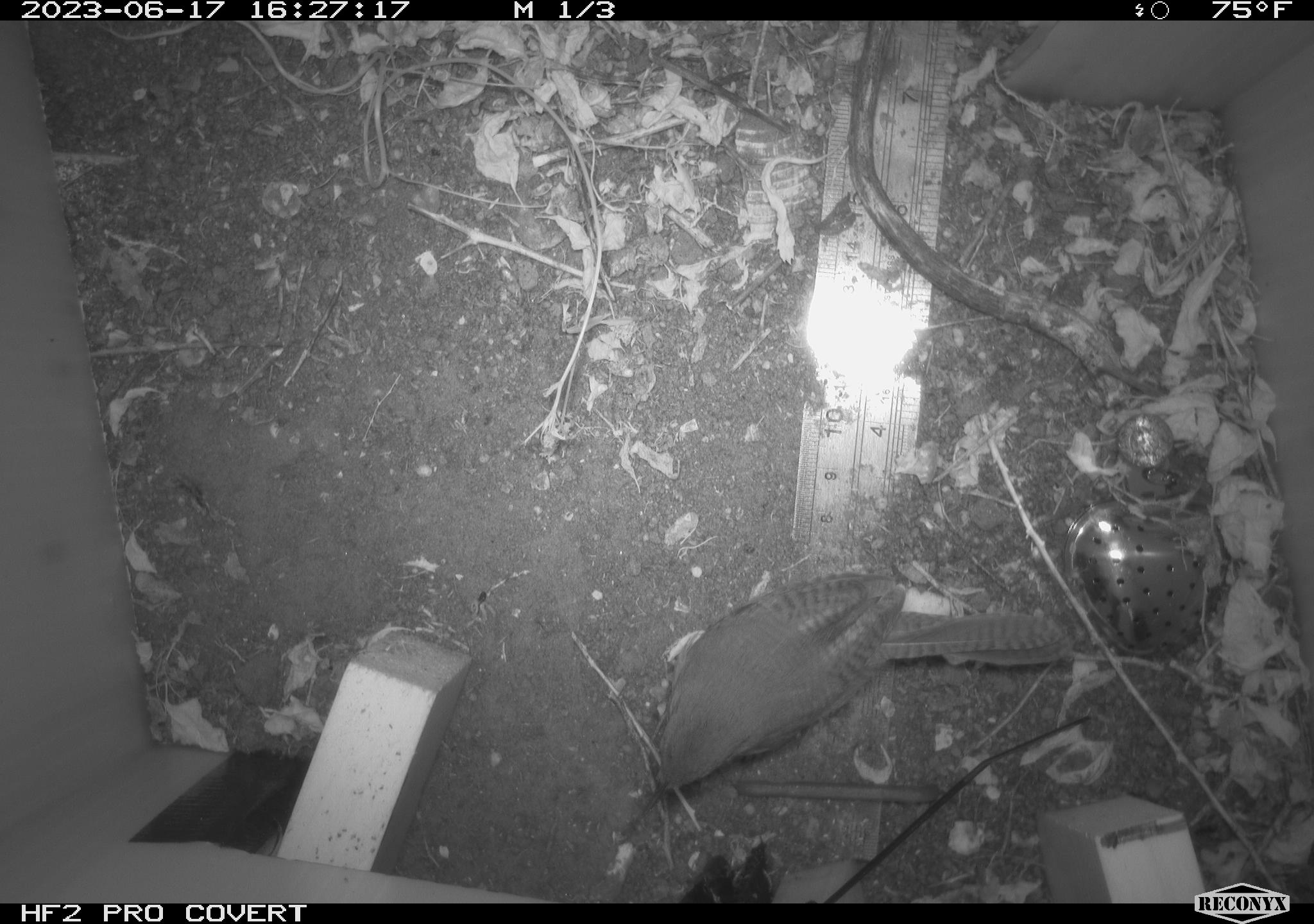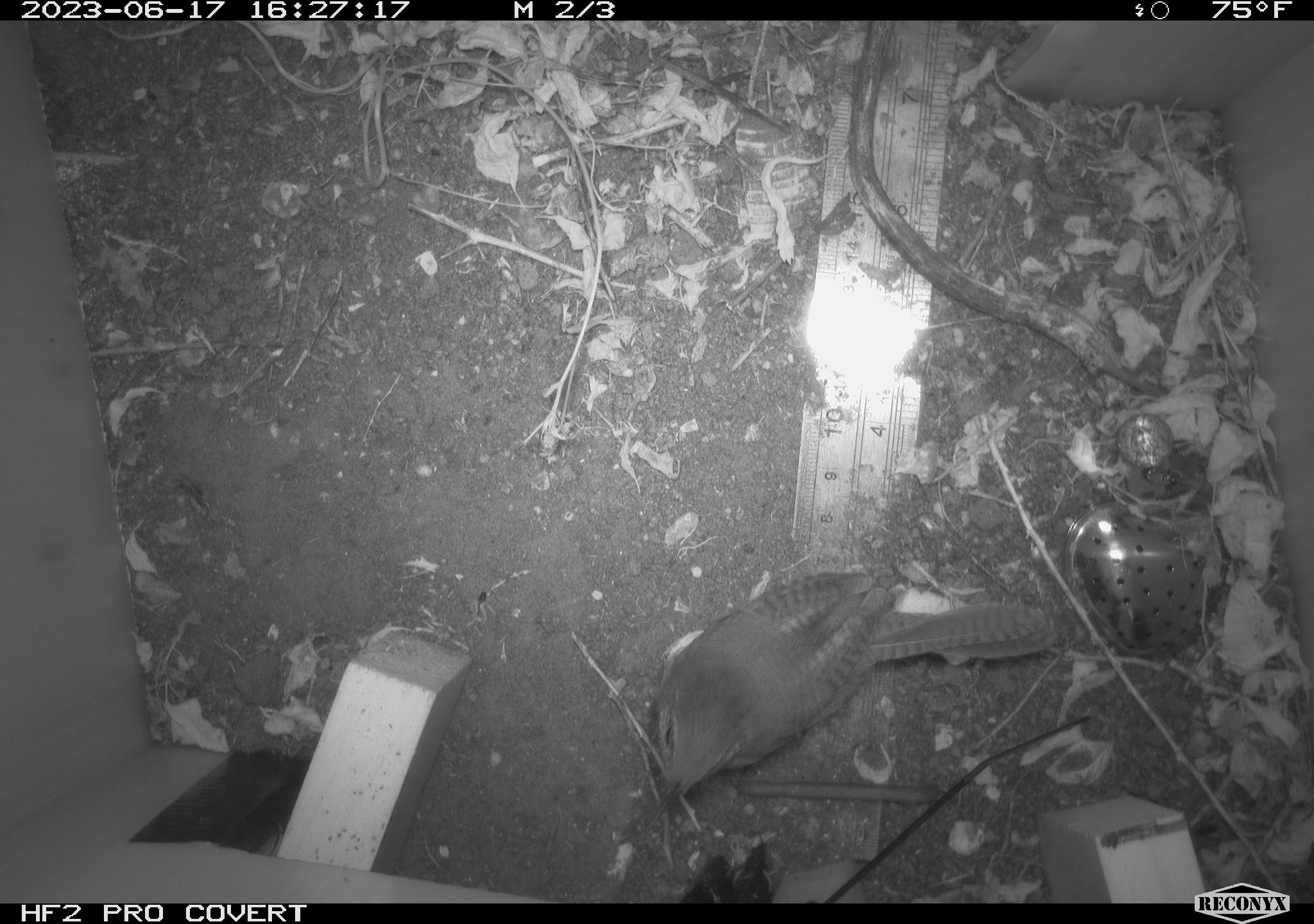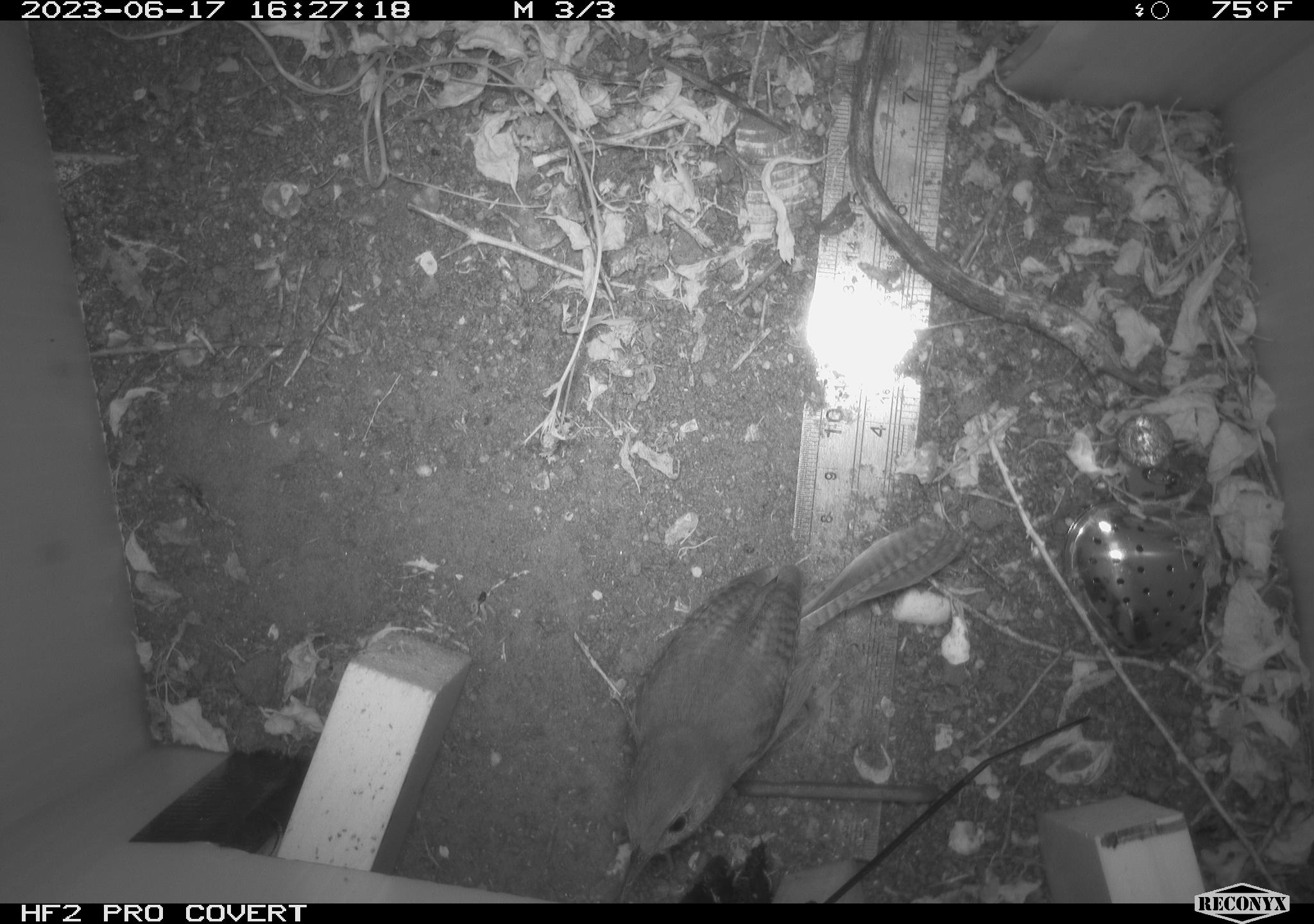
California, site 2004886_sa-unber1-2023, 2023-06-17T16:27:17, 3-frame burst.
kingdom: Animalia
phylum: Chordata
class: Aves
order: Passeriformes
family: Troglodytidae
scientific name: Troglodytidae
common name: wren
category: troglodytidae family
Troglodytidae family (wren) (Troglodytidae).